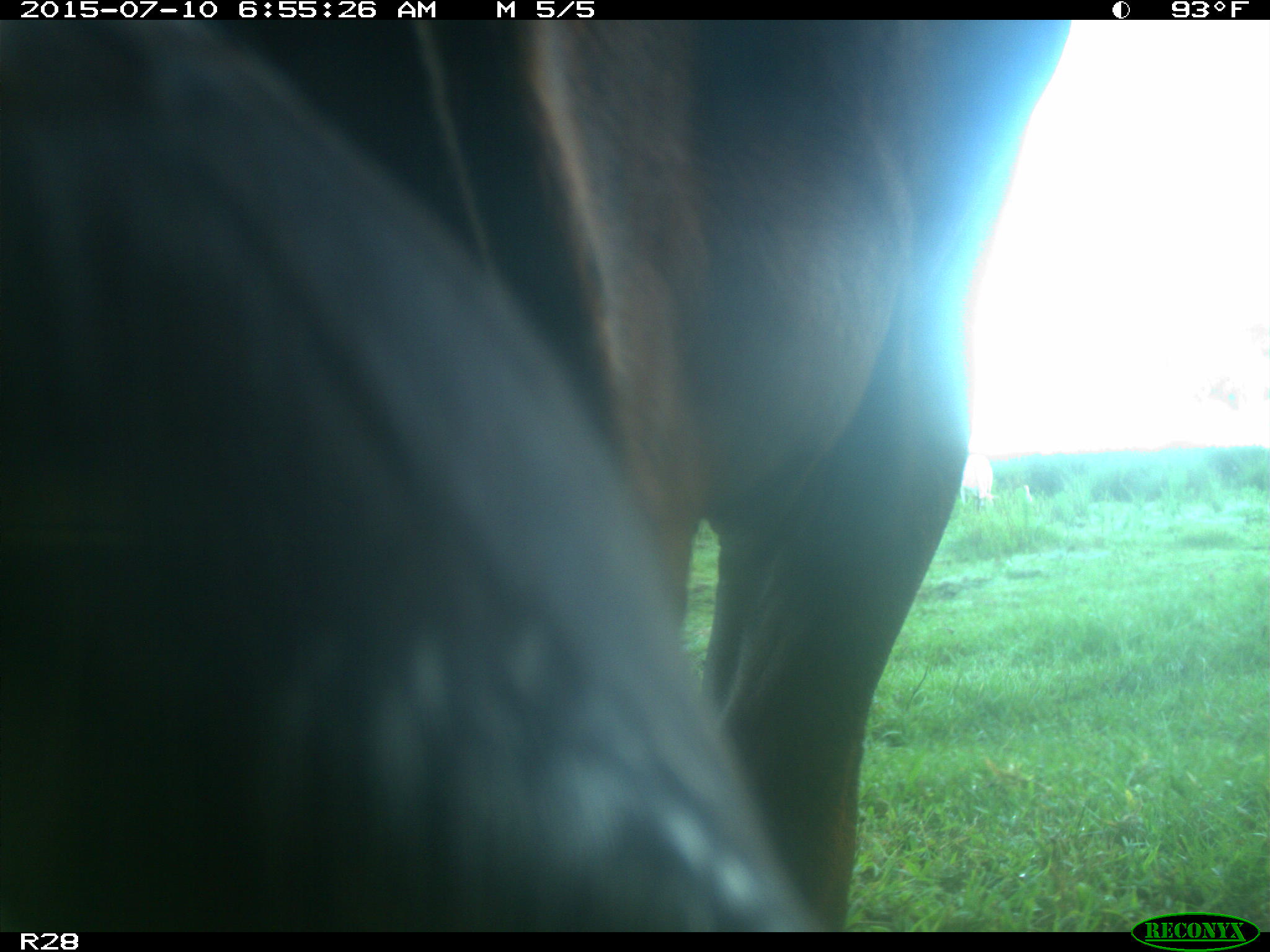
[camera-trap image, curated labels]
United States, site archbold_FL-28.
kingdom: Animalia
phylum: Chordata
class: Mammalia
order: Artiodactyla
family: Bovidae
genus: Bos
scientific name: Bos taurus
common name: domestic cow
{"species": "Bos taurus (domestic cow)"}